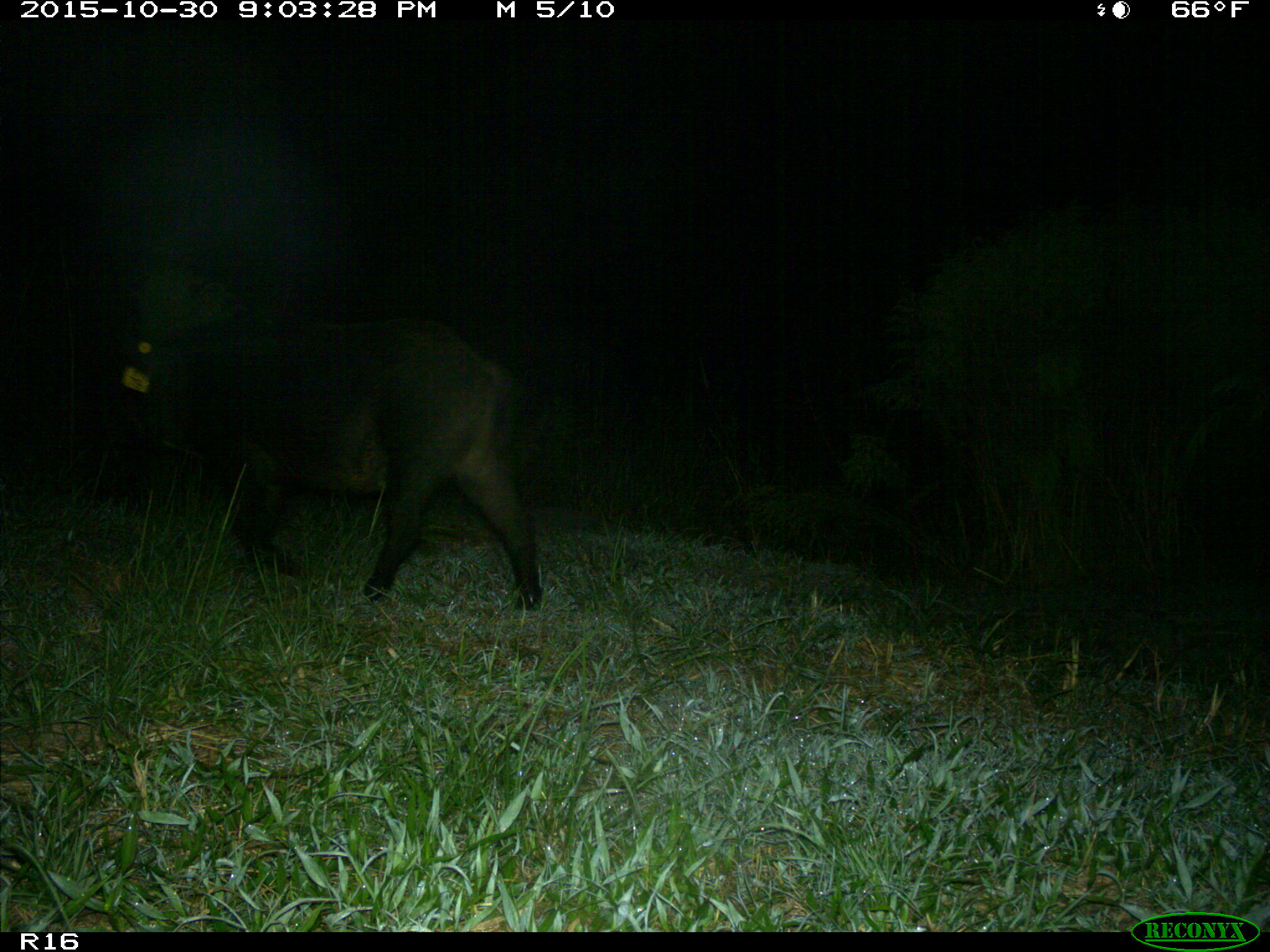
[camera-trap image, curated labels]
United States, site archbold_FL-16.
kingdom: Animalia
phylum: Chordata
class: Mammalia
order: Artiodactyla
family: Suidae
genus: Sus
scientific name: Sus scrofa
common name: wild boar